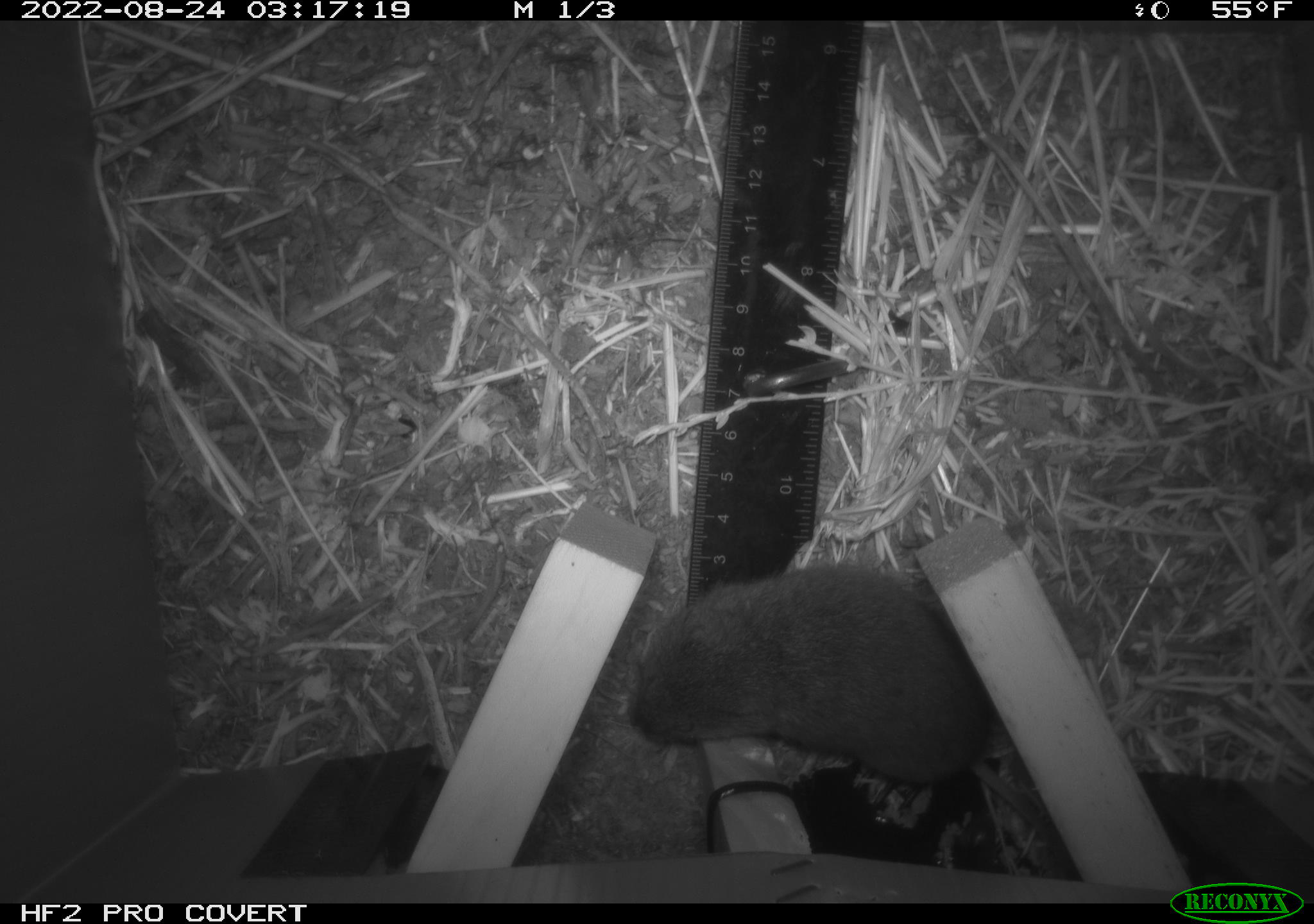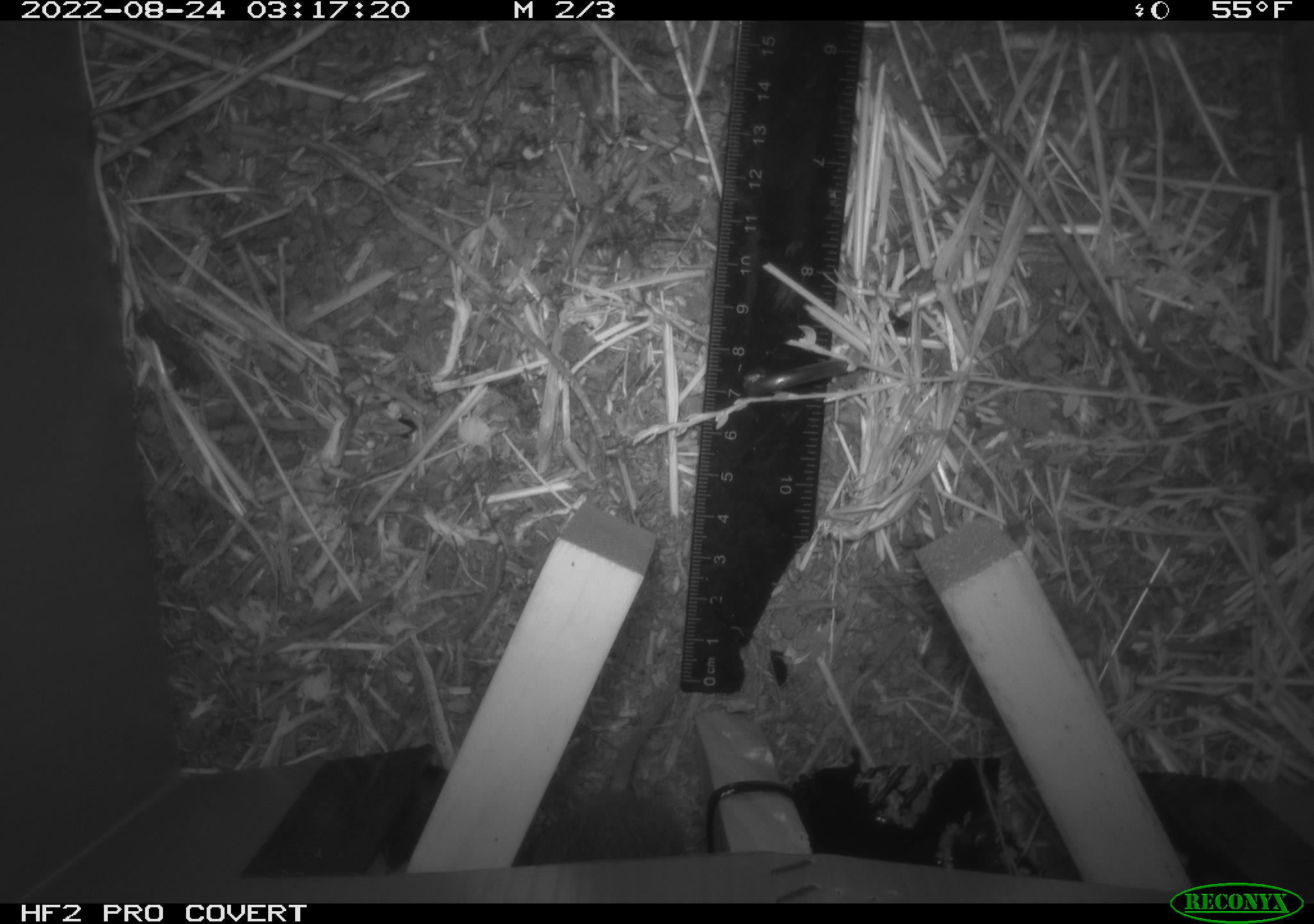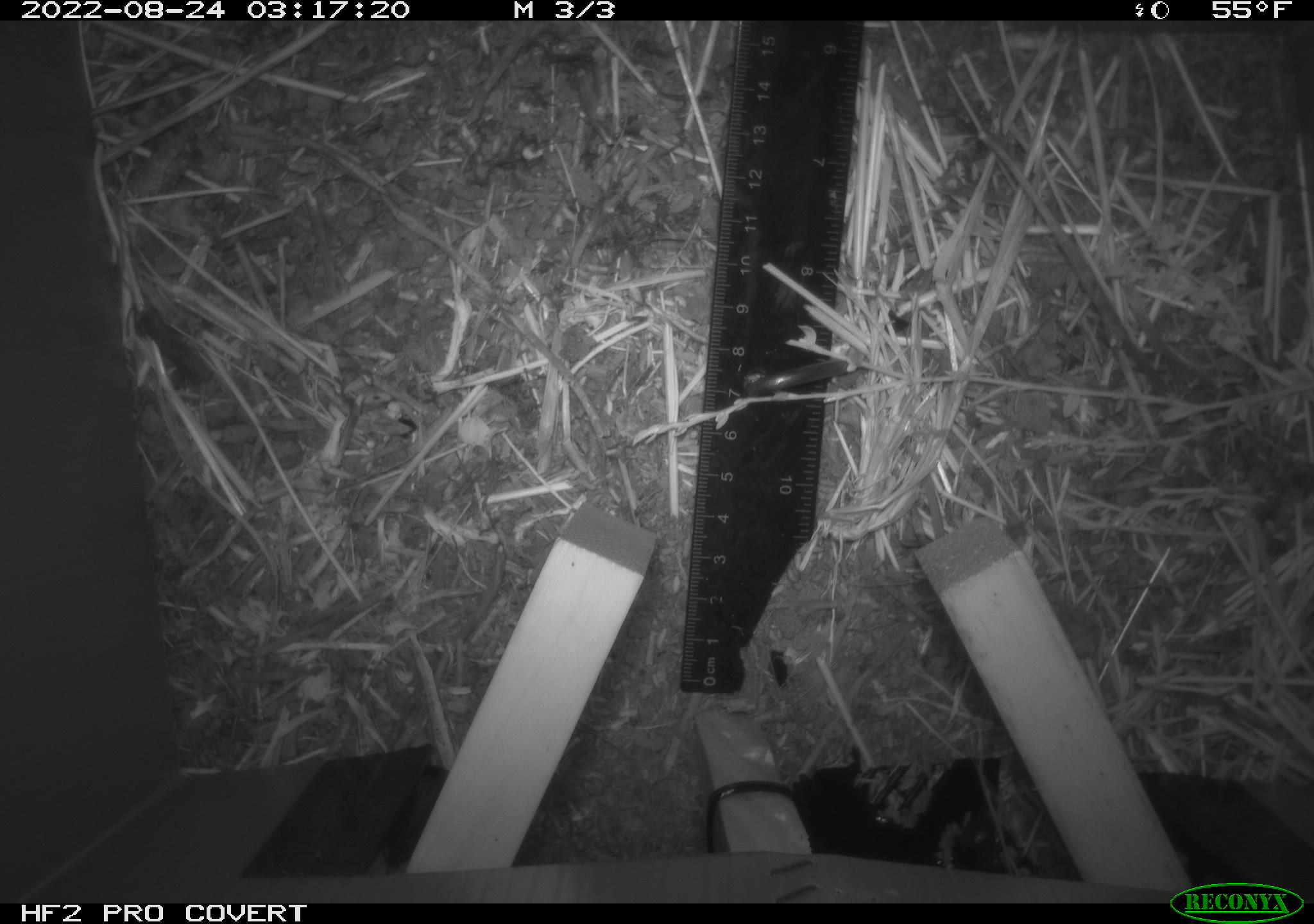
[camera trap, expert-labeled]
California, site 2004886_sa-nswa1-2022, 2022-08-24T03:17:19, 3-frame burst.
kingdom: Animalia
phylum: Chordata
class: Mammalia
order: Rodentia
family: Cricetidae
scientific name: Cricetidae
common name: hamsters, voles, lemmings, and allies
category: cricetidae family